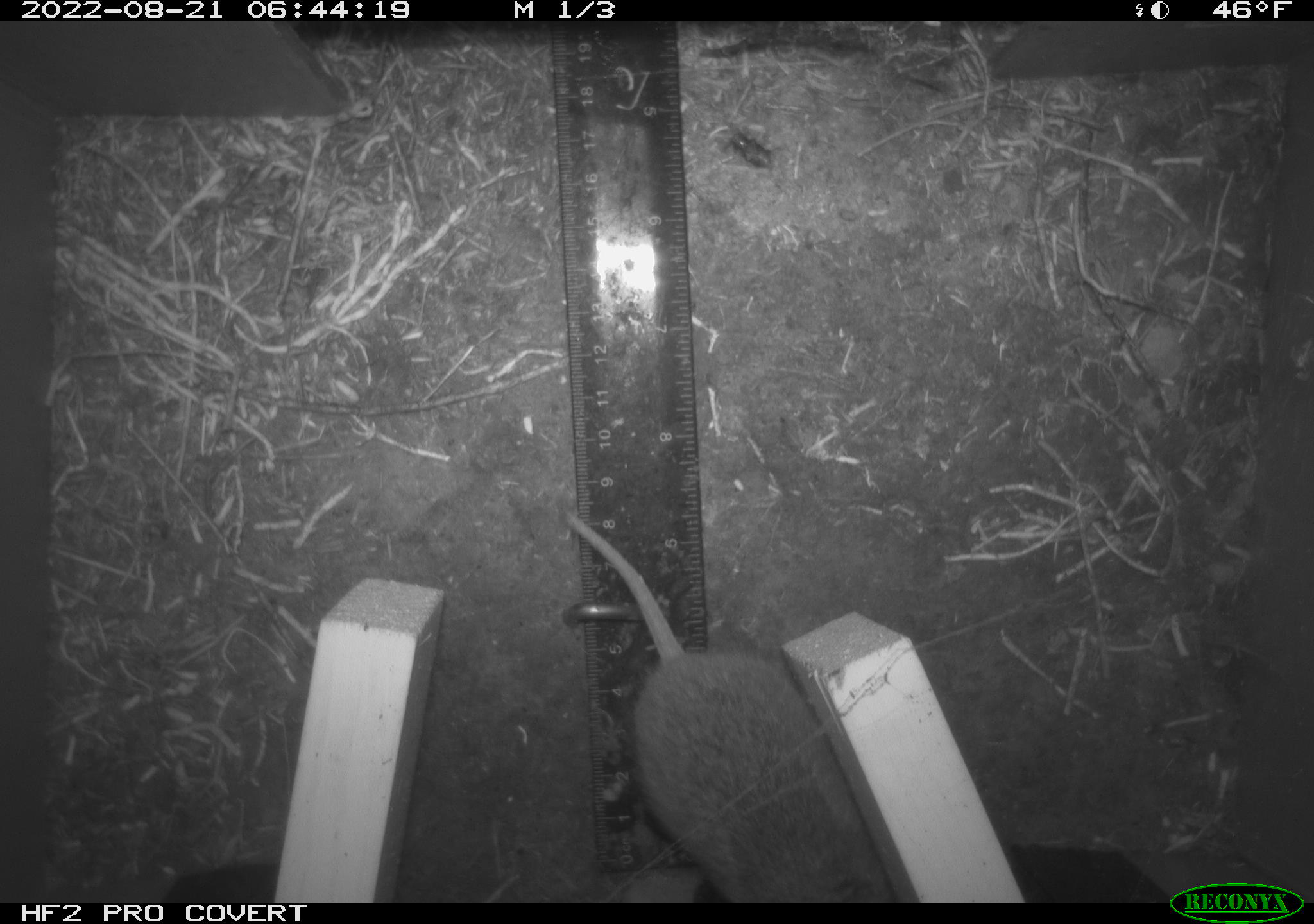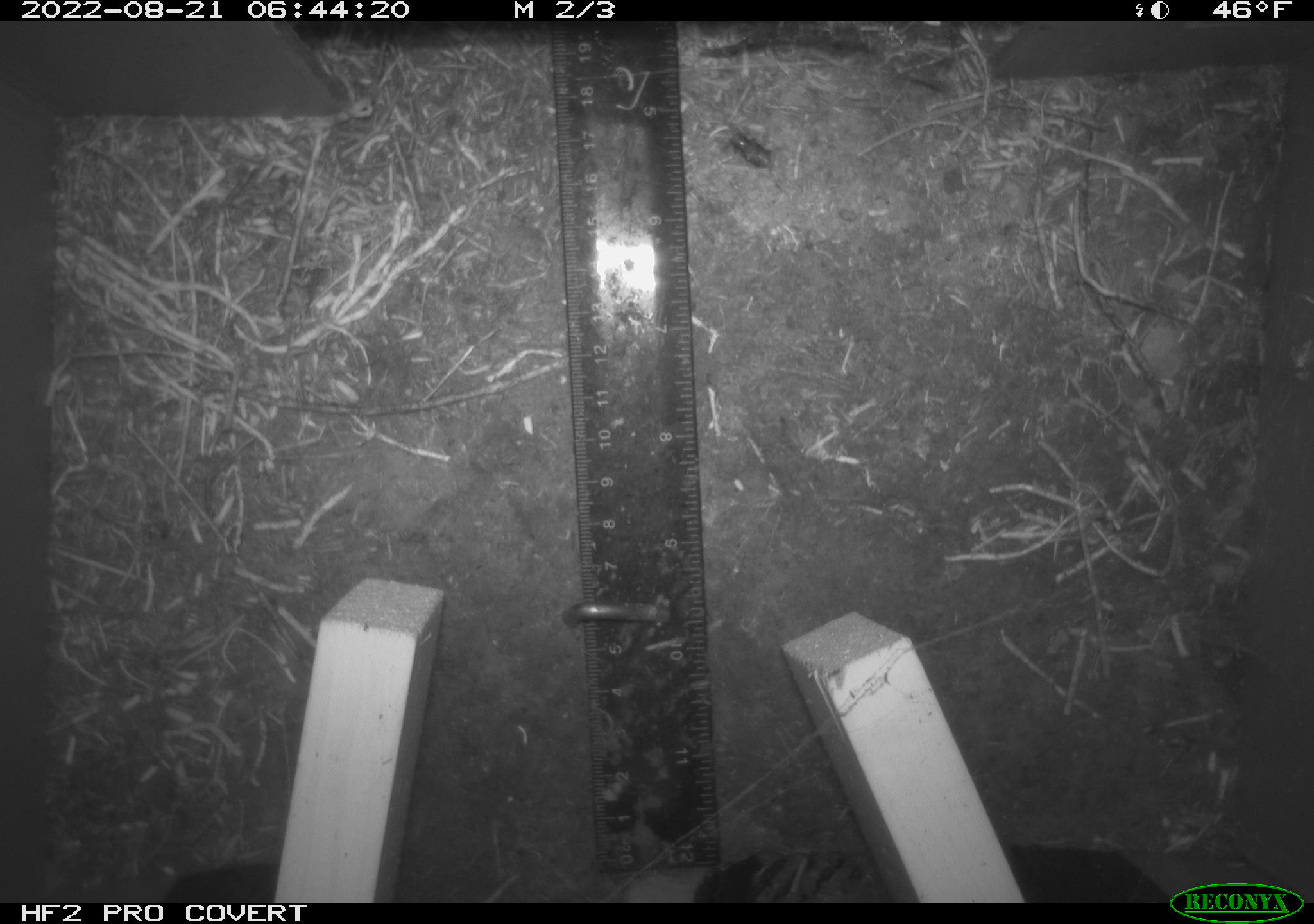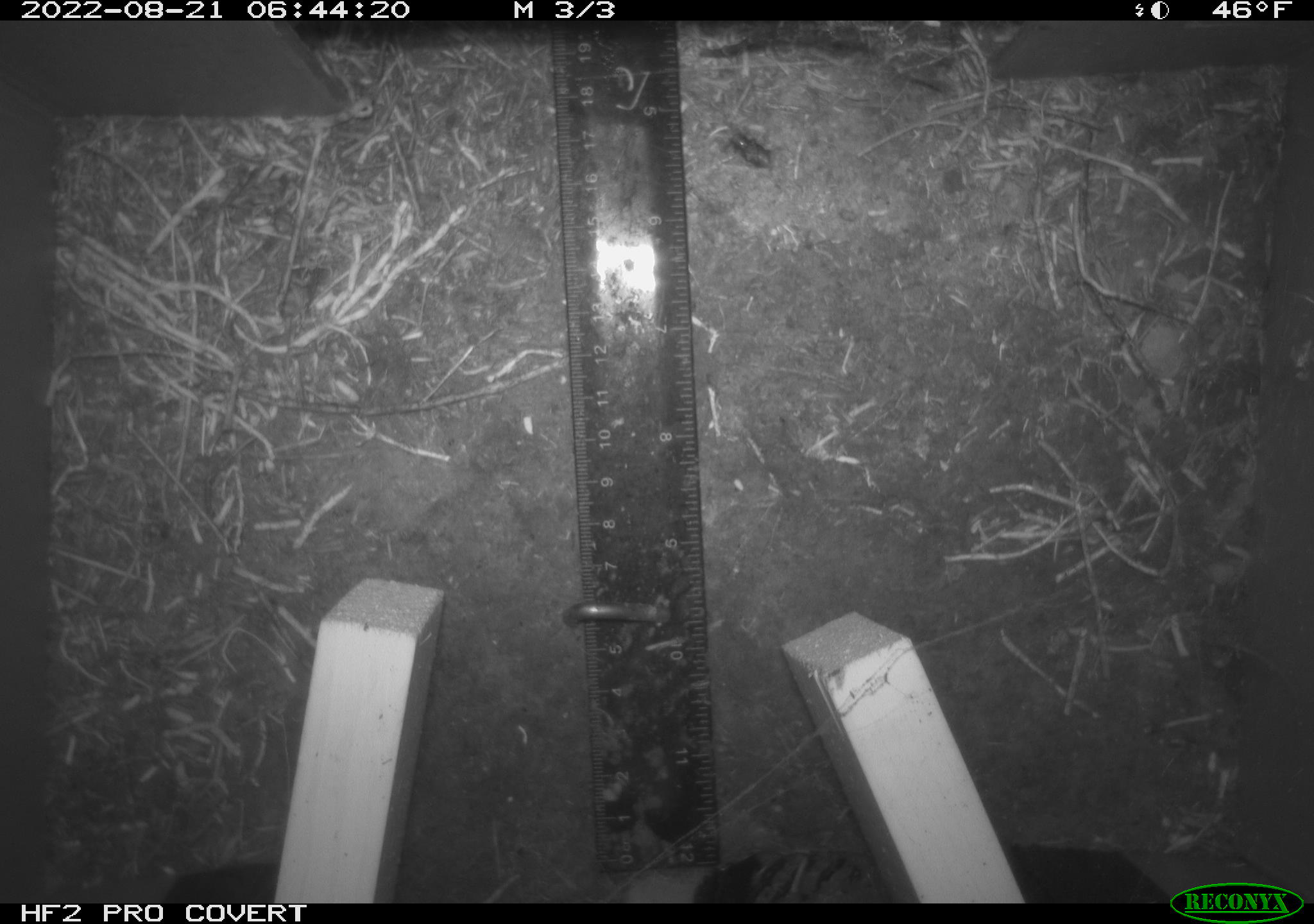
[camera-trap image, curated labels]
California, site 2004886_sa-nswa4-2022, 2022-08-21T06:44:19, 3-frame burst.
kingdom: Animalia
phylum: Chordata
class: Mammalia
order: Rodentia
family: Cricetidae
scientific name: Cricetidae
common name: hamsters, voles, lemmings, and allies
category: cricetidae family